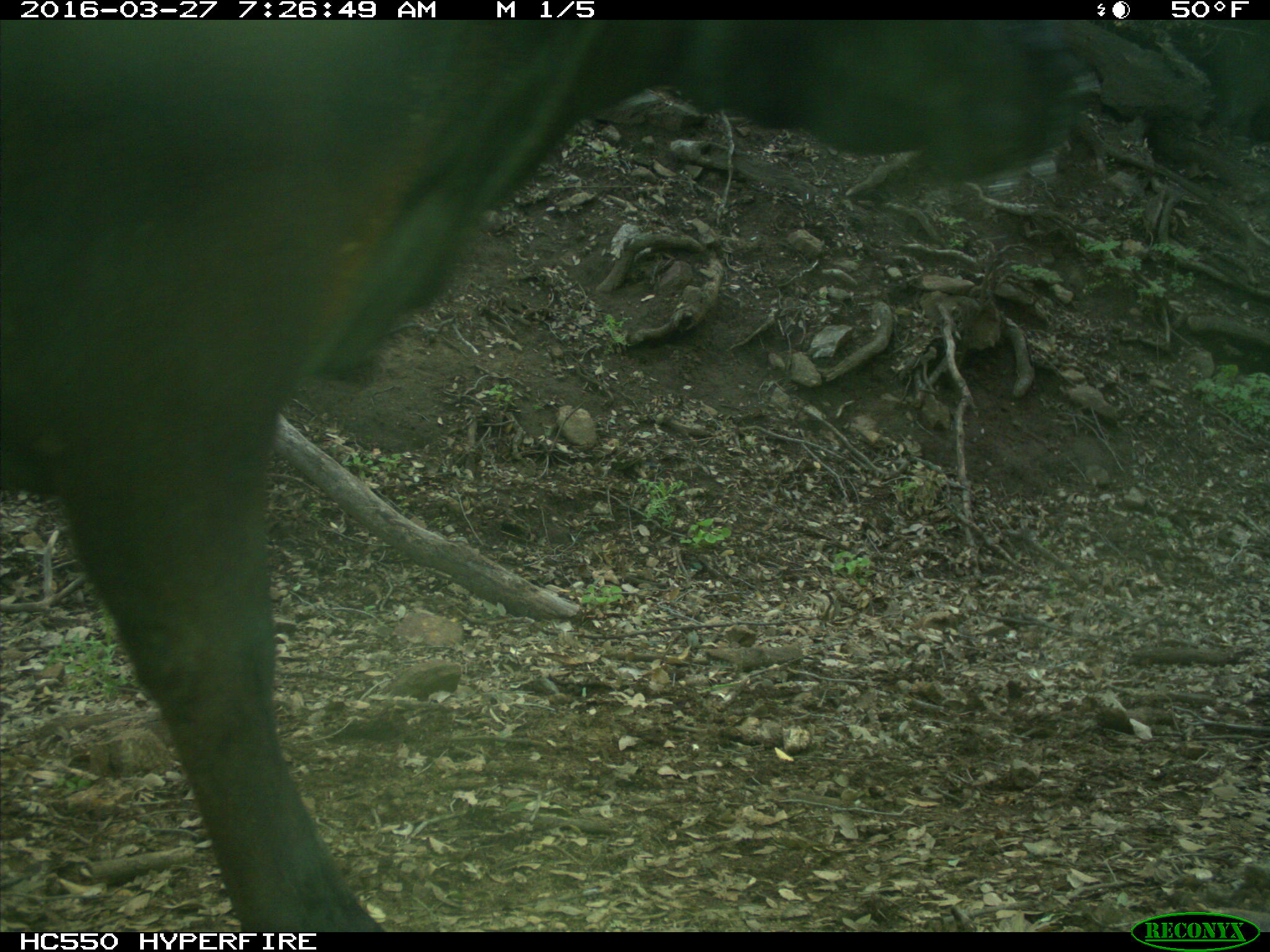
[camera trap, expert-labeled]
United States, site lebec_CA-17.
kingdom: Animalia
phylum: Chordata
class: Mammalia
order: Artiodactyla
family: Bovidae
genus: Bos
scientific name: Bos taurus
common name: domestic cow